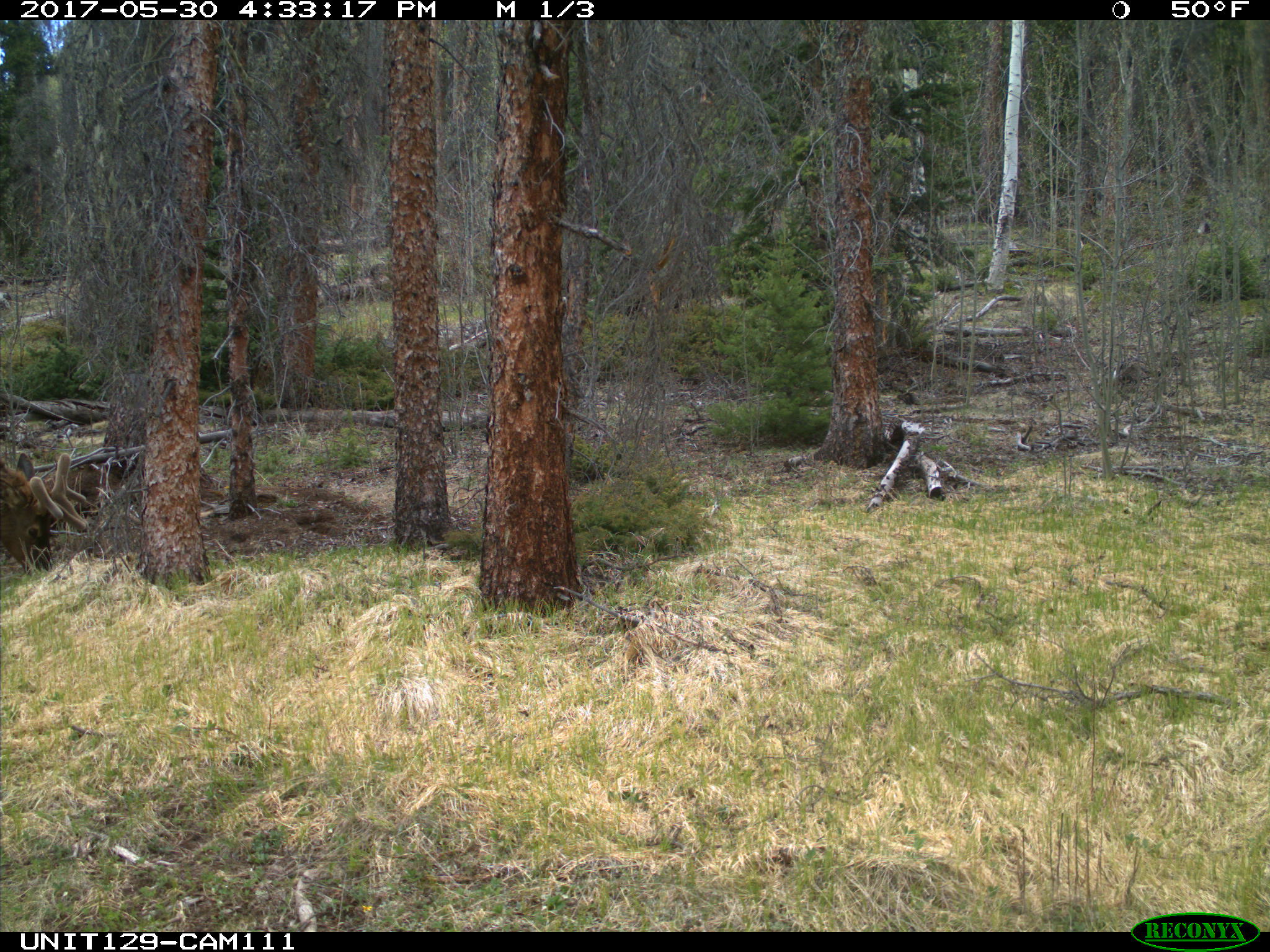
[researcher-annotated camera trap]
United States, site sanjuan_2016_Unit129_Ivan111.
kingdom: Animalia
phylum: Chordata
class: Mammalia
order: Artiodactyla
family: Cervidae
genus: Cervus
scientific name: Cervus elaphus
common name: red deer